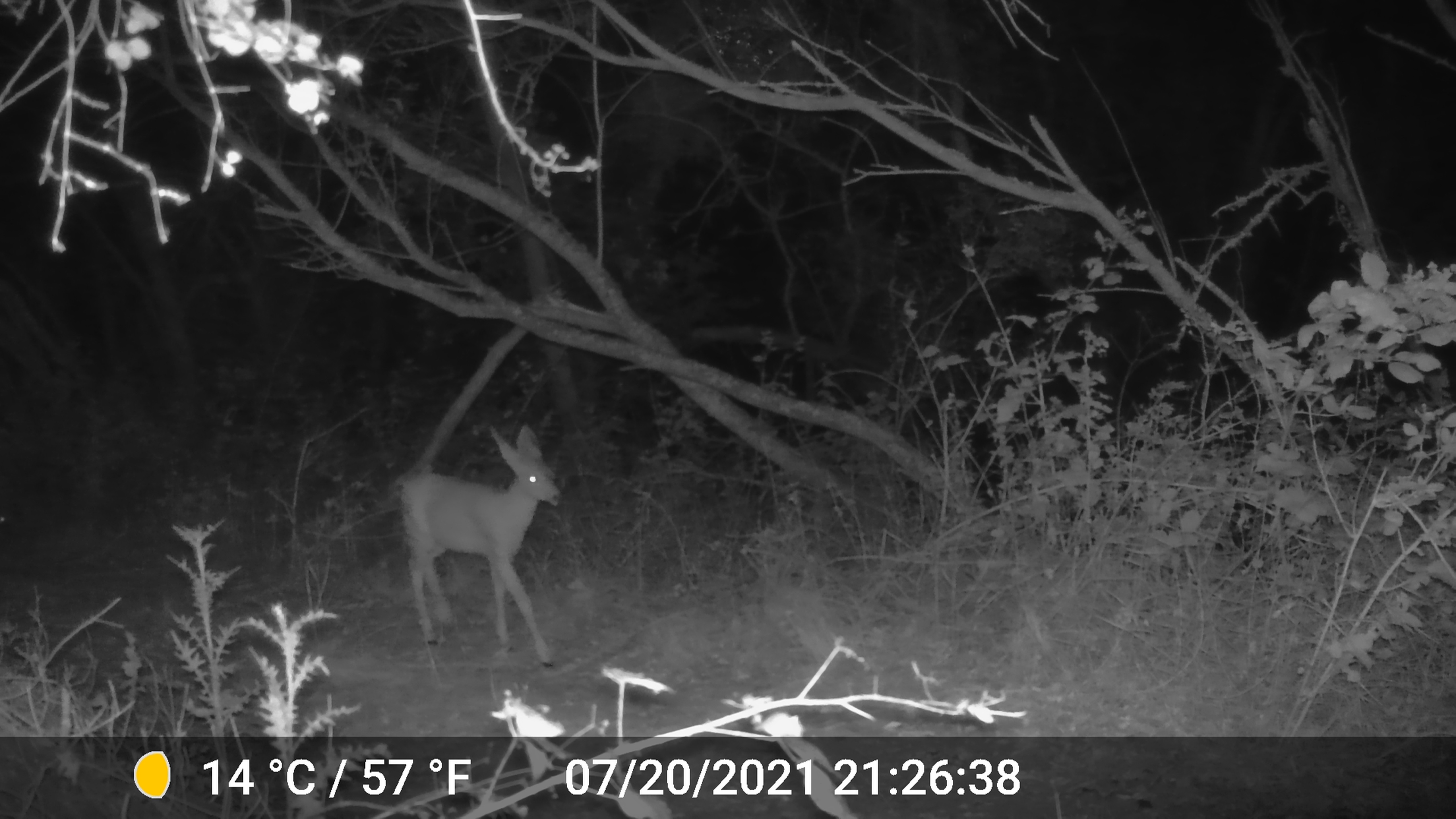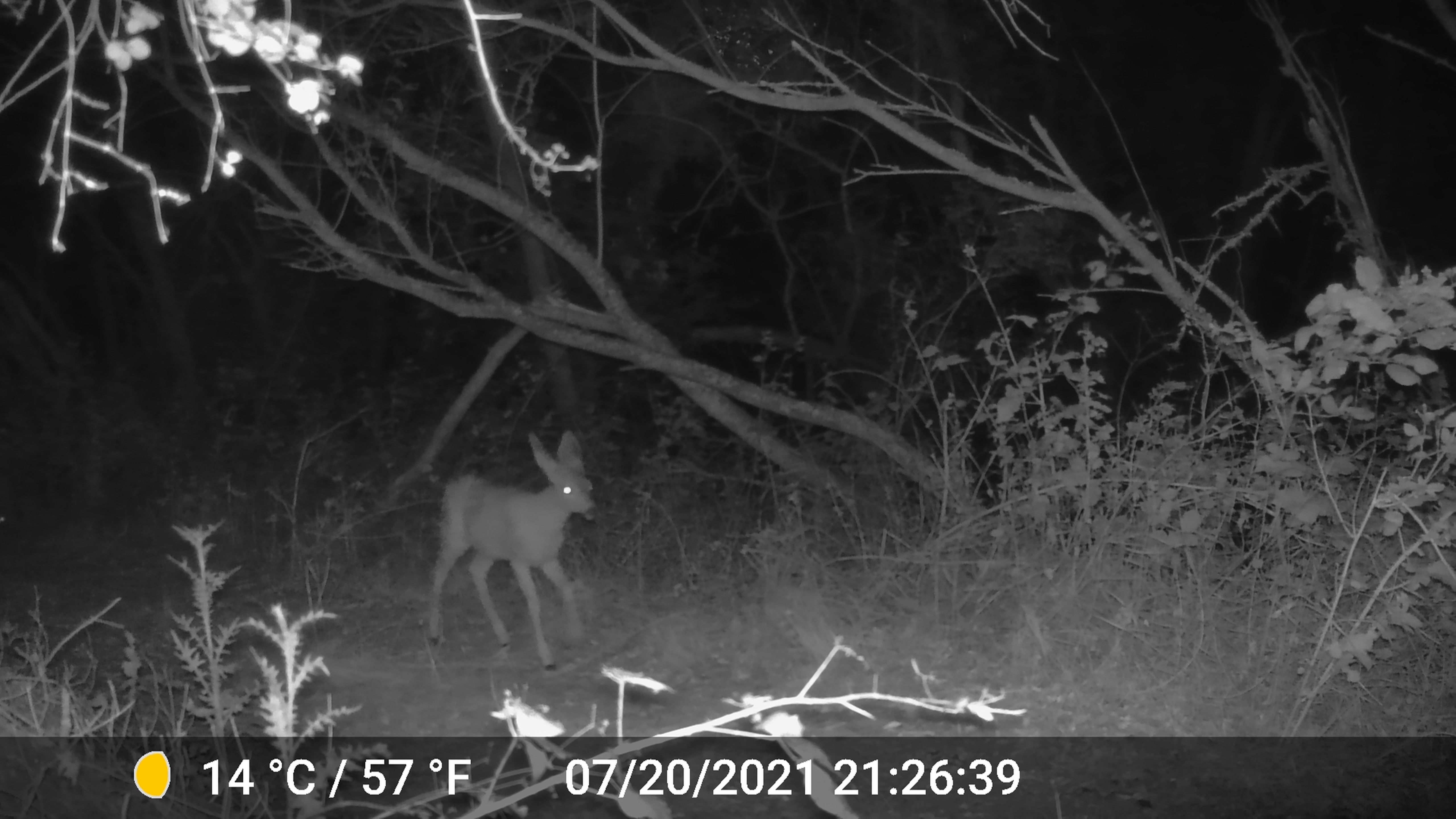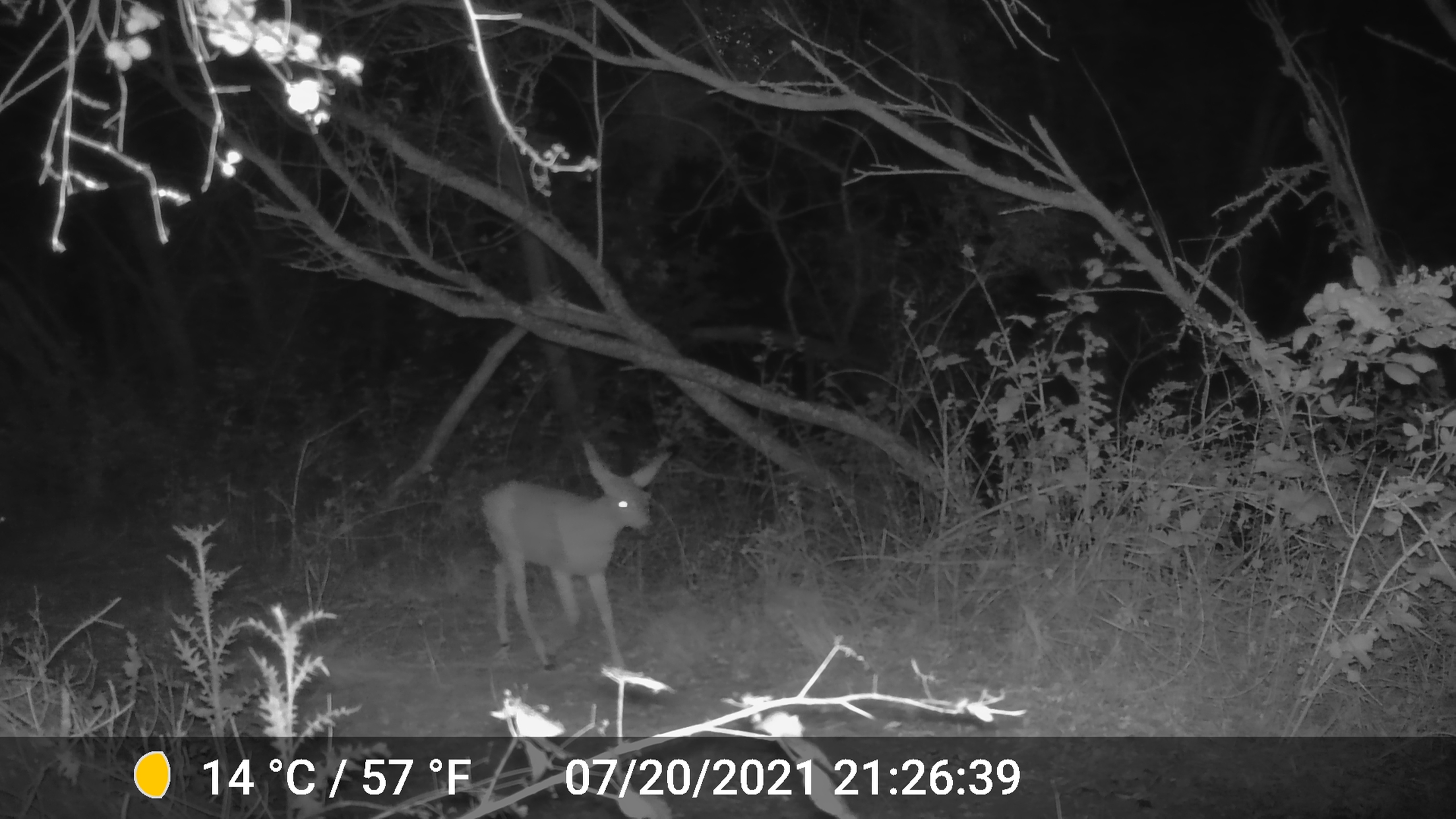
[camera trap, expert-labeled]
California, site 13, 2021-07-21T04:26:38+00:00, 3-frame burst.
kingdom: Animalia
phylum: Chordata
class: Mammalia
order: Artiodactyla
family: Cervidae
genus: Odocoileus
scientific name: Odocoileus hemionus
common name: mule deer